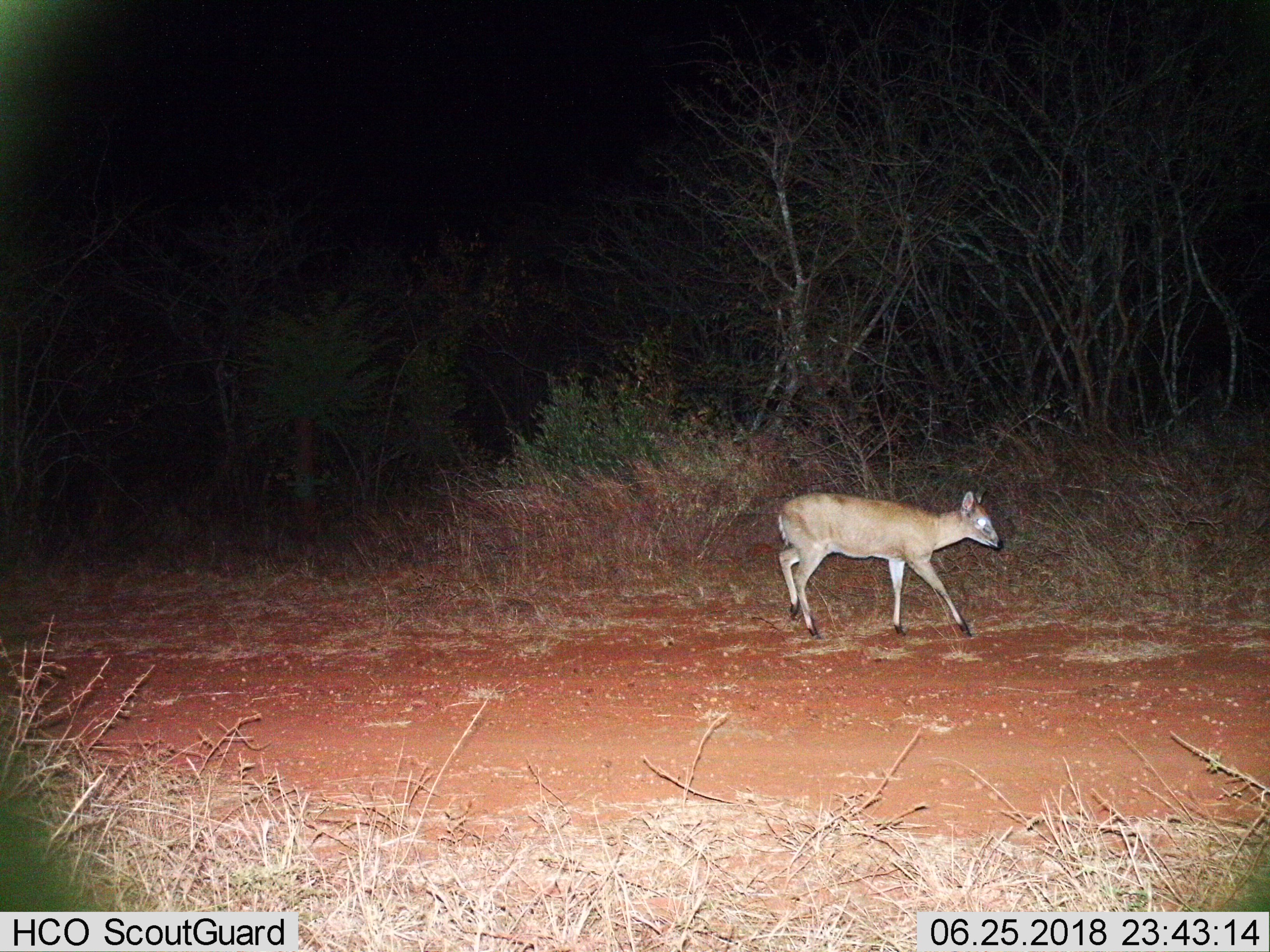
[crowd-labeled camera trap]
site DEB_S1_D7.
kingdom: Animalia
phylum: Chordata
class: Mammalia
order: Artiodactyla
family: Bovidae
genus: Sylvicapra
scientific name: Sylvicapra grimmia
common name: common duiker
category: duikercommongrey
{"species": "duikercommongrey (common duiker) (Sylvicapra grimmia)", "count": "1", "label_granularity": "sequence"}